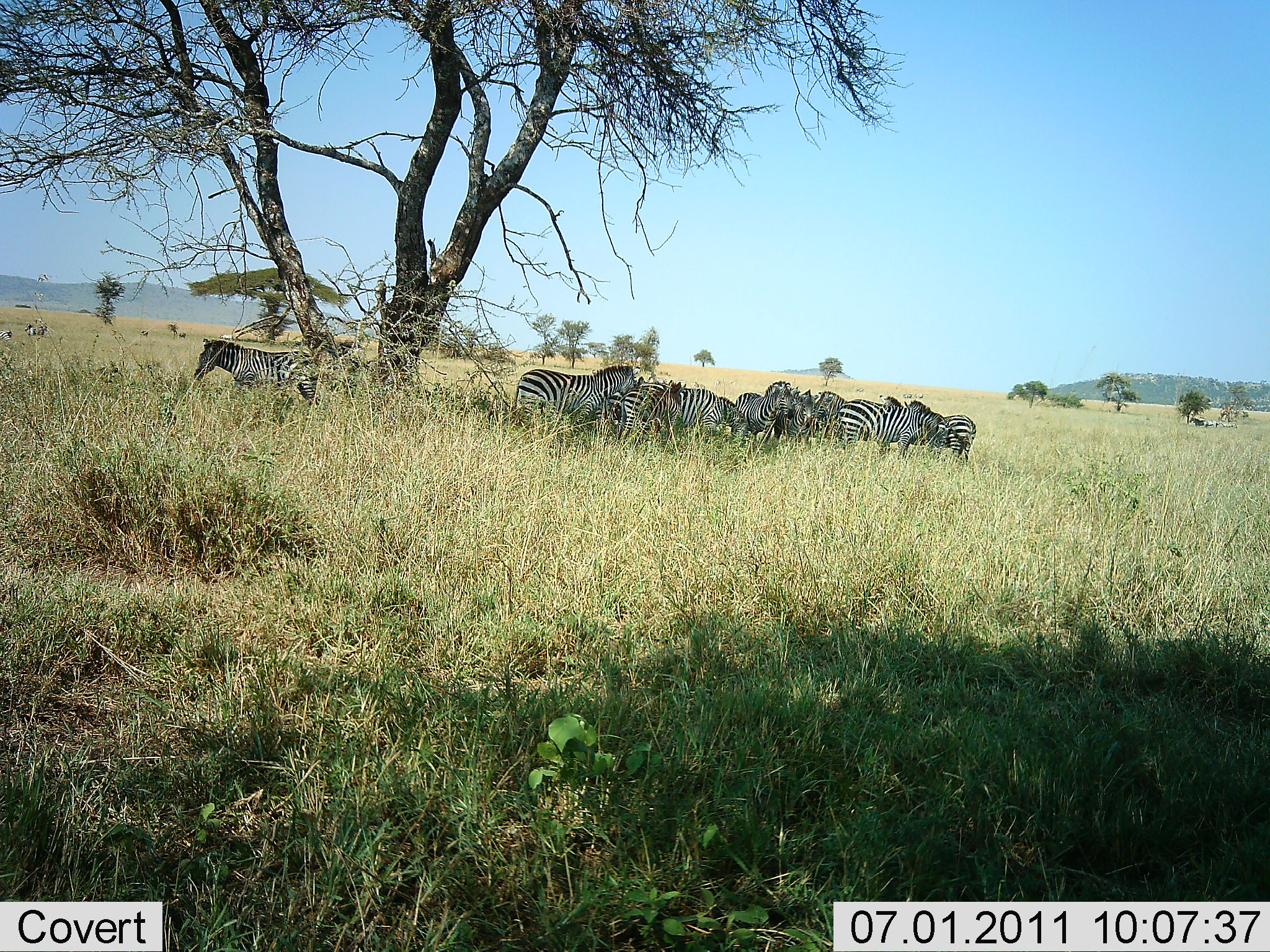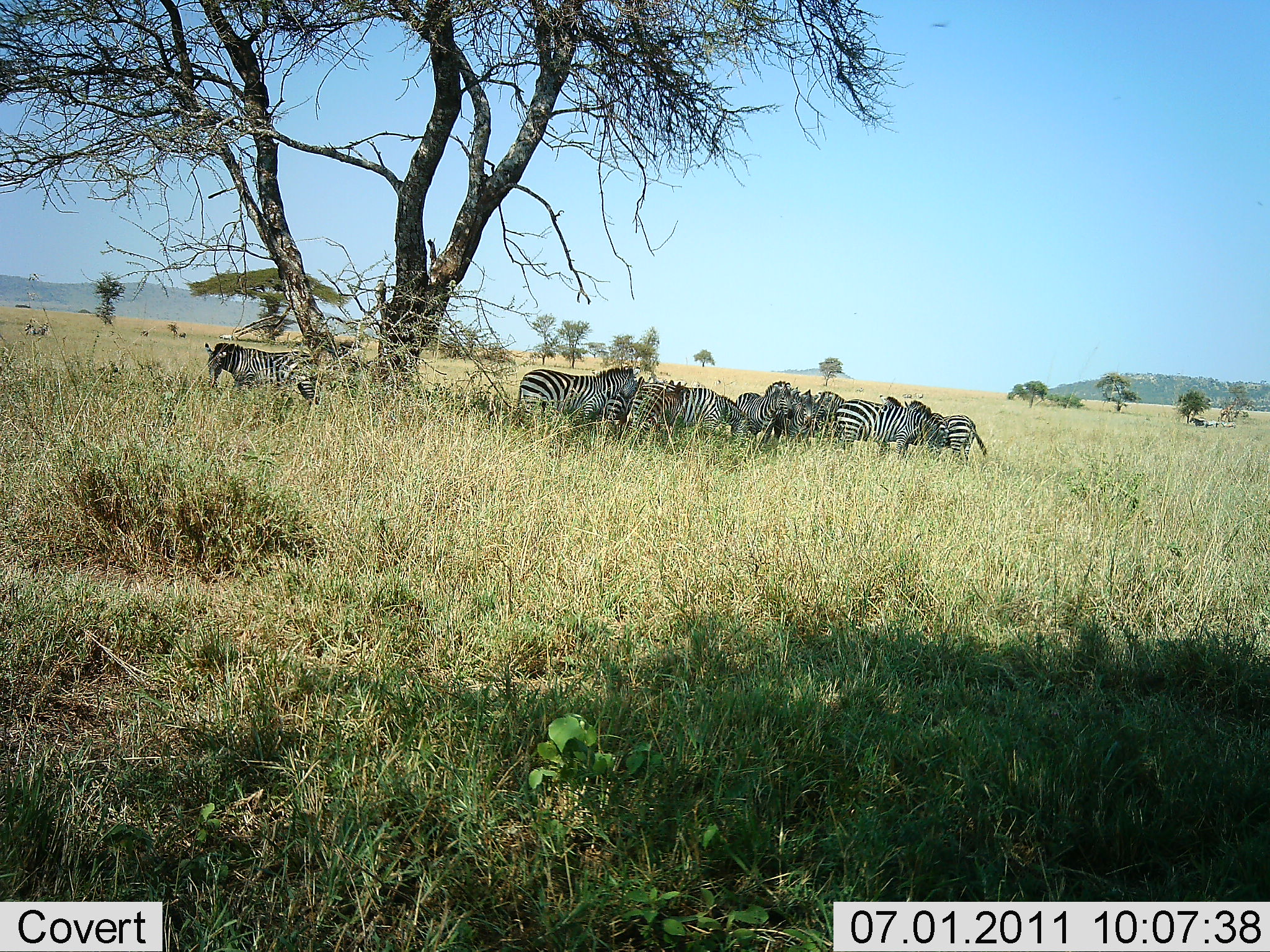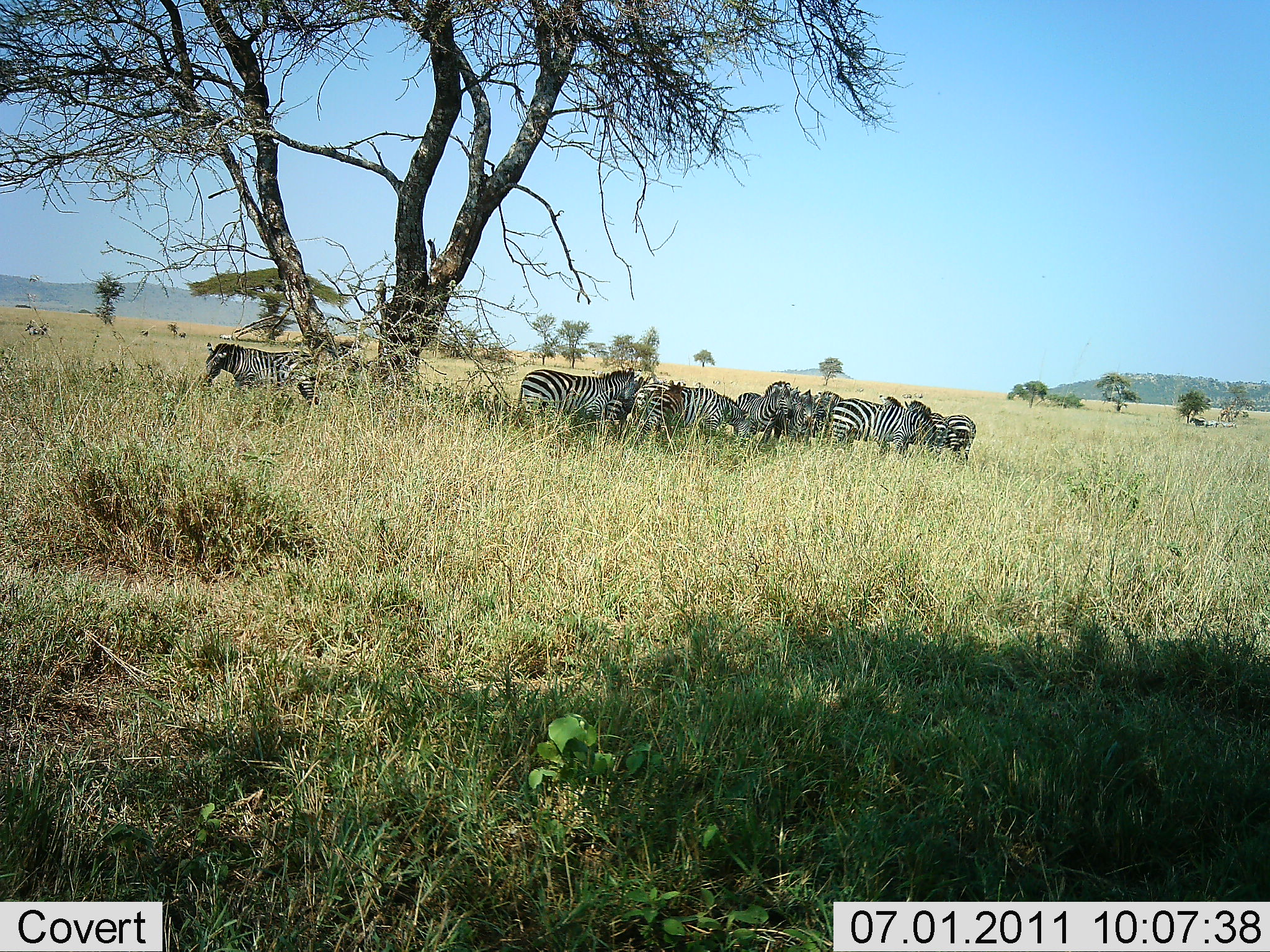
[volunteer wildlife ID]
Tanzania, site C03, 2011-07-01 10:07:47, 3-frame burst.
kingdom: Animalia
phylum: Chordata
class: Mammalia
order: Perissodactyla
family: Equidae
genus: Equus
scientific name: Equus quagga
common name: plains zebra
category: zebra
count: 11-50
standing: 73%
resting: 27%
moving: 9%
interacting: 18%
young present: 0%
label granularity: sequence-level